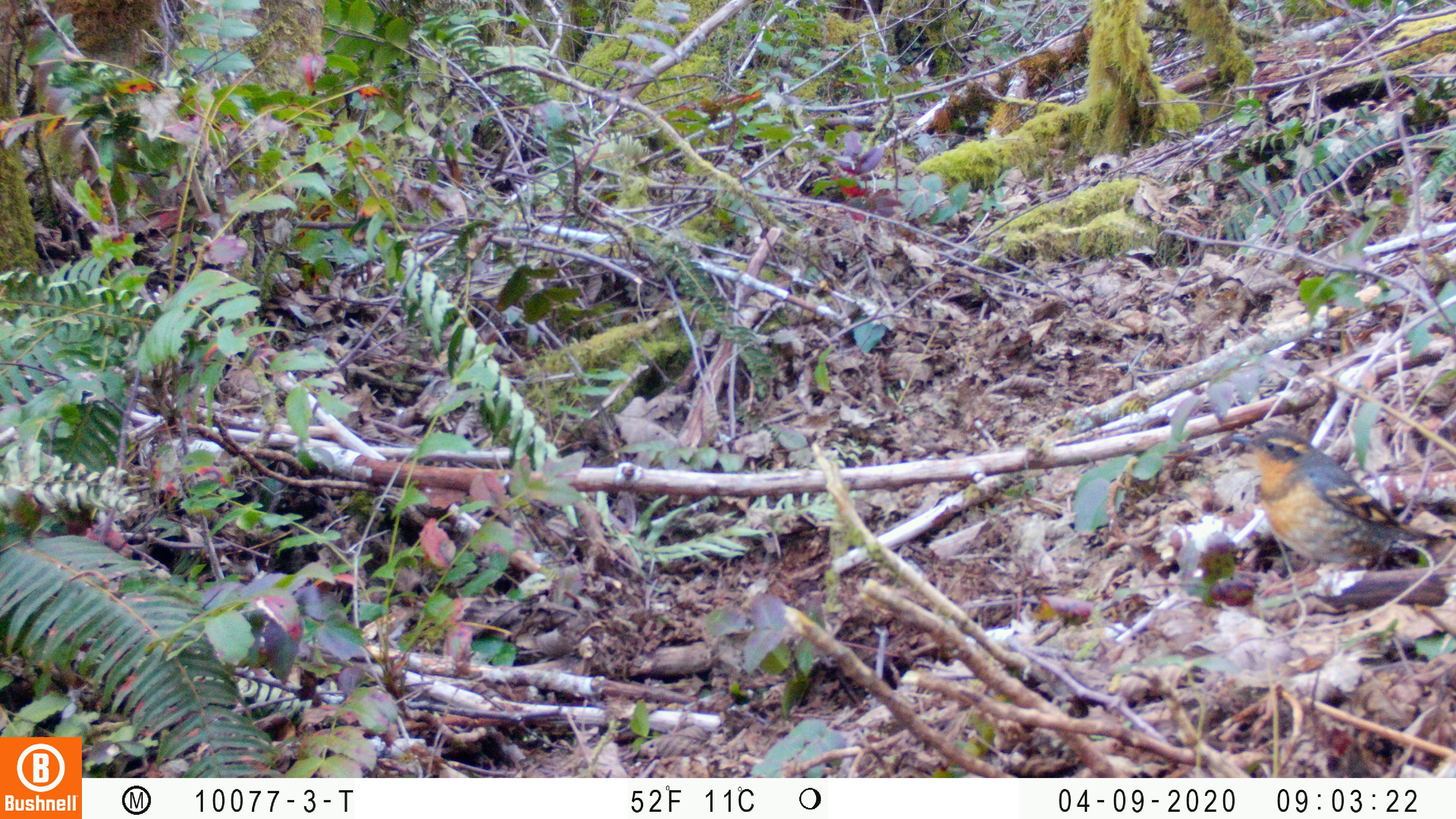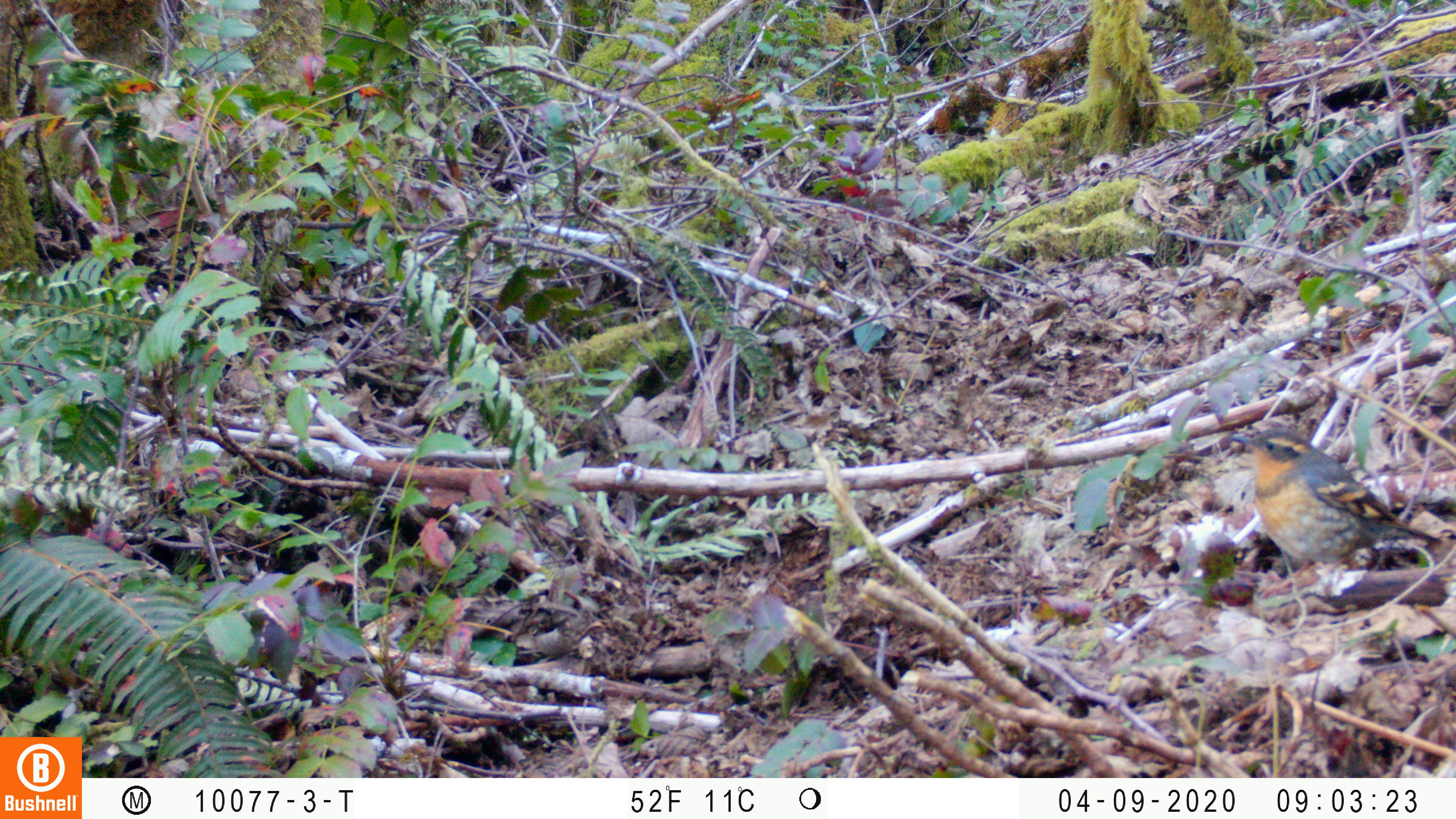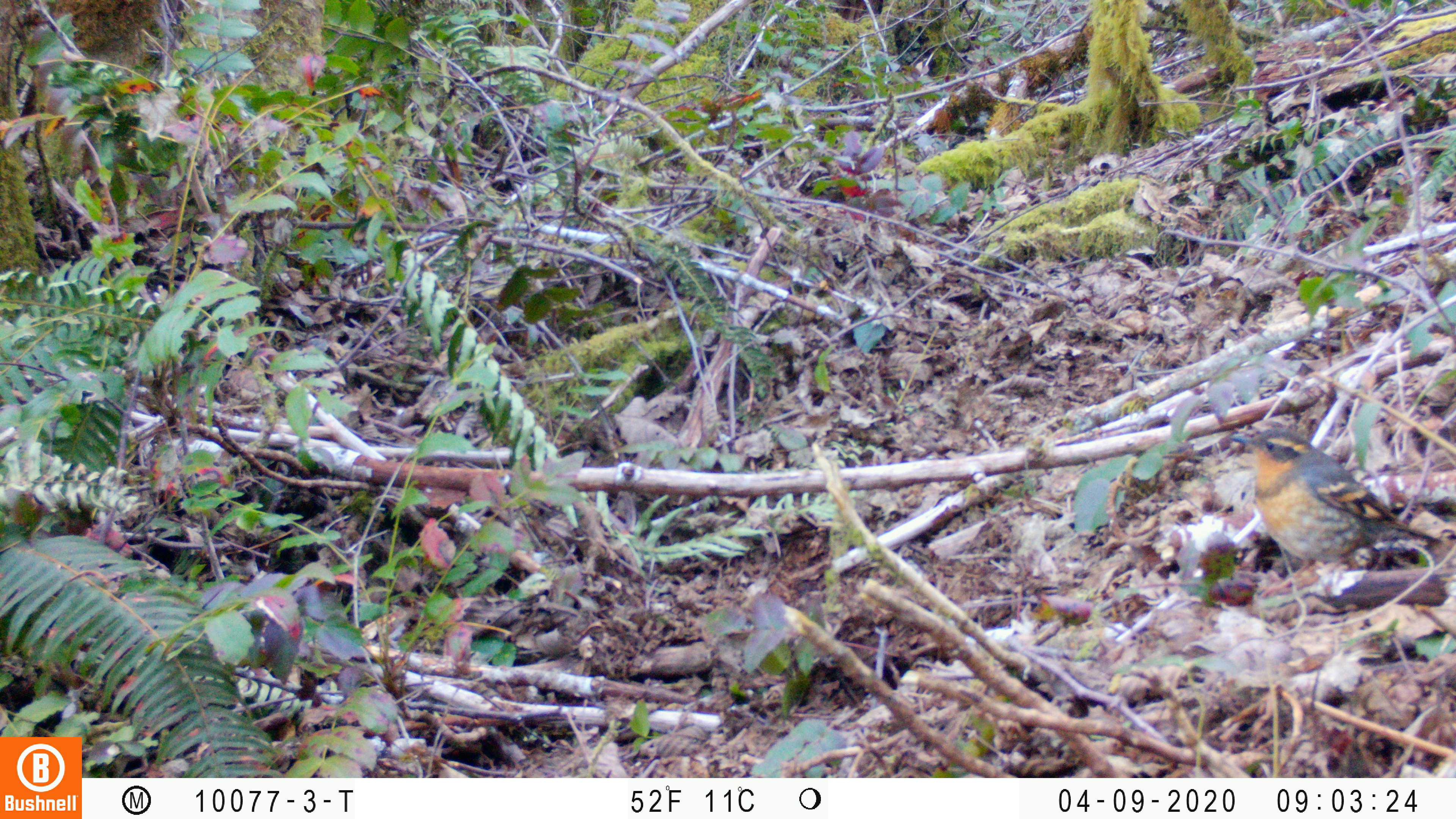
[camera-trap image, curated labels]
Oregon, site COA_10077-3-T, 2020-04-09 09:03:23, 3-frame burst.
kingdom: Animalia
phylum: Chordata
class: Aves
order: Passeriformes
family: Turdidae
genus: Ixoreus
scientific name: Ixoreus naevius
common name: varied thrush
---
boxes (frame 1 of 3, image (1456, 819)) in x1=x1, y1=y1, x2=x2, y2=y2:
varied thrush: x1=1227, y1=428, x2=1427, y2=573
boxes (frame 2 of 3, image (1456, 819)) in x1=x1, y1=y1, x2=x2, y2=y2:
varied thrush: x1=1226, y1=420, x2=1442, y2=576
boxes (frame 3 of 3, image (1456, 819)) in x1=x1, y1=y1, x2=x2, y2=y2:
varied thrush: x1=1222, y1=420, x2=1441, y2=572